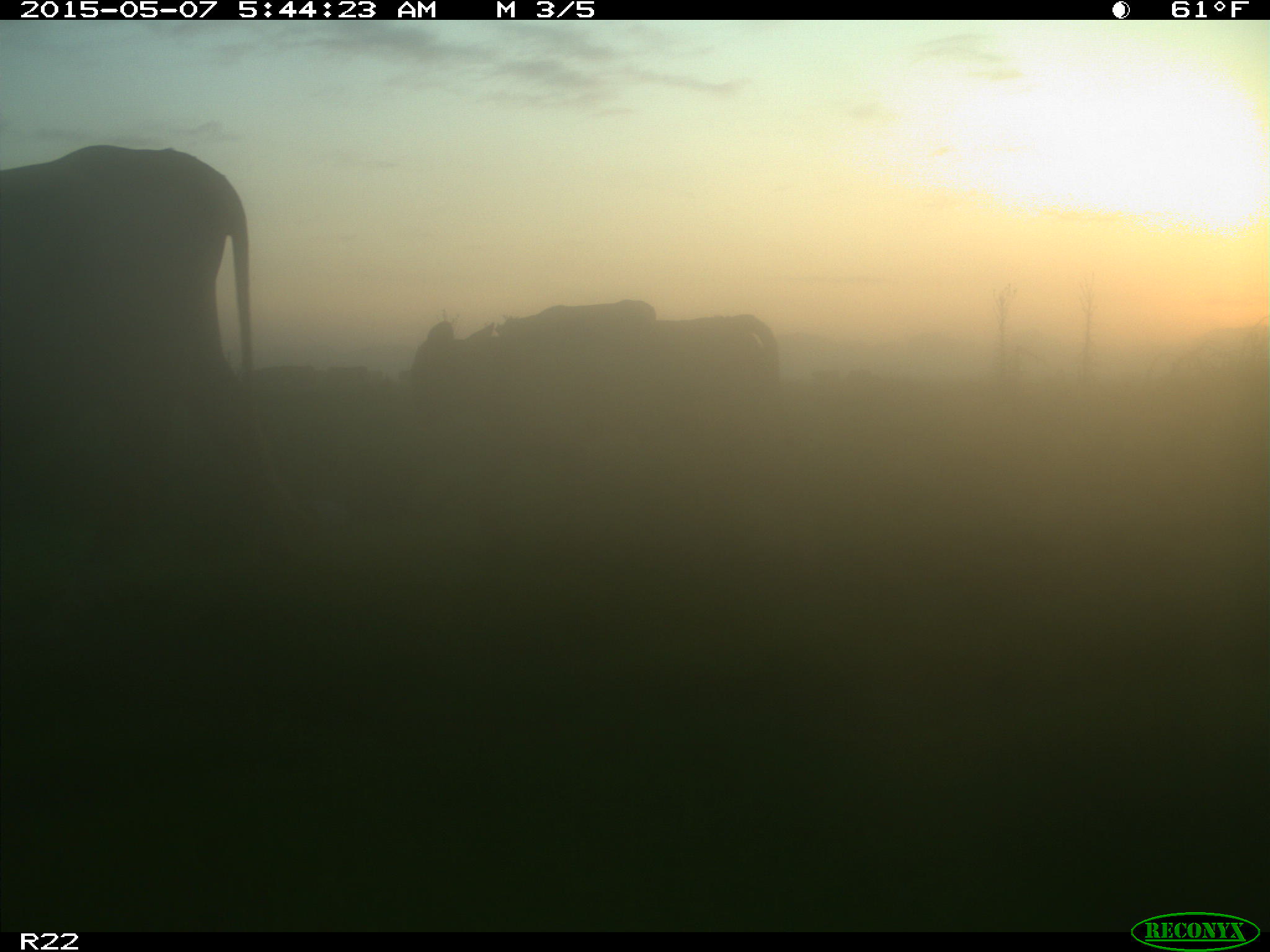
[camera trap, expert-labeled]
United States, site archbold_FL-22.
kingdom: Animalia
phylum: Chordata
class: Mammalia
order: Artiodactyla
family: Bovidae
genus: Bos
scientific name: Bos taurus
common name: domestic cow